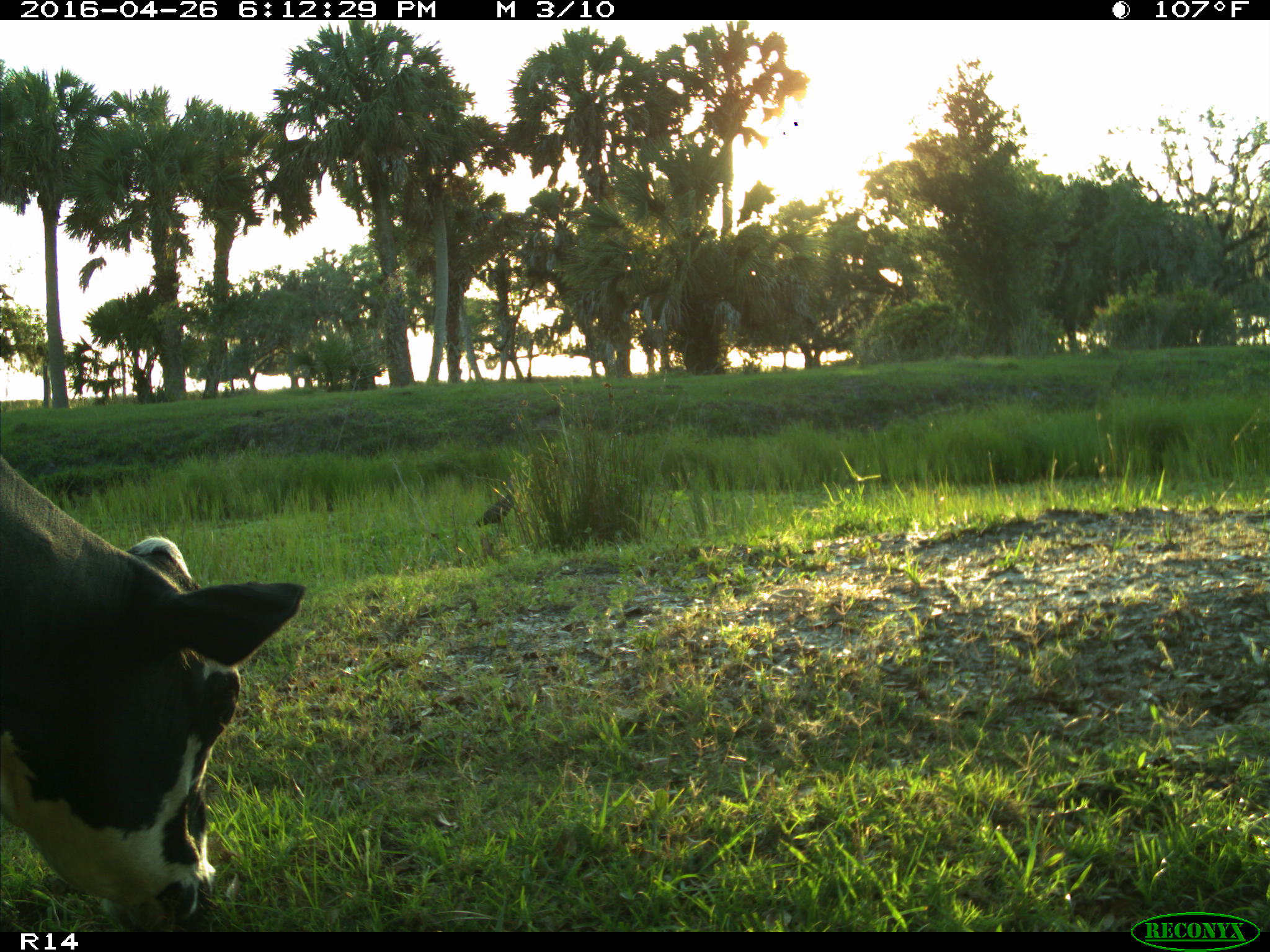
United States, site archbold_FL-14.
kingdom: Animalia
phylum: Chordata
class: Mammalia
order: Artiodactyla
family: Bovidae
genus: Bos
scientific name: Bos taurus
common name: domestic cow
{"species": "Bos taurus (domestic cow)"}